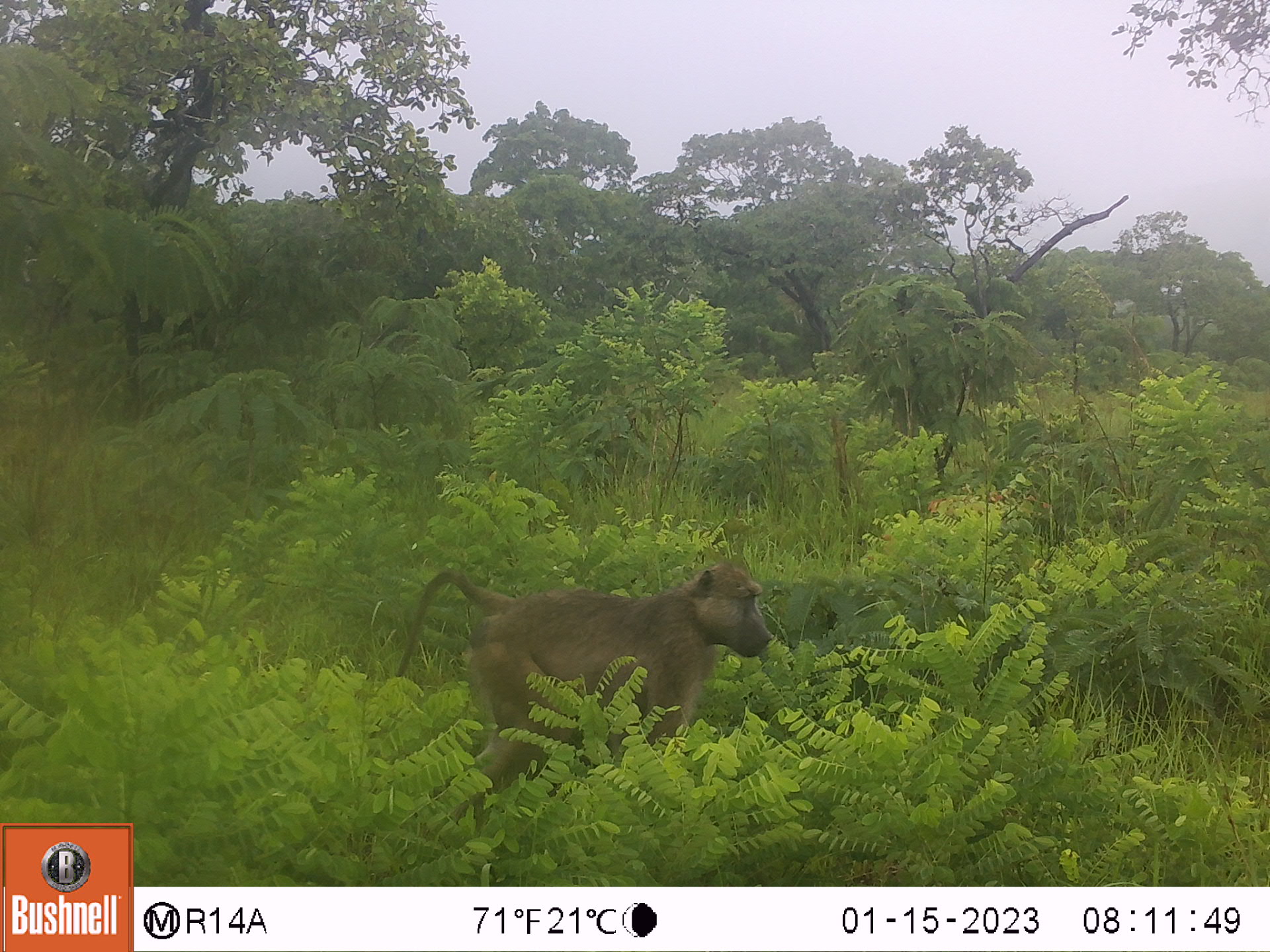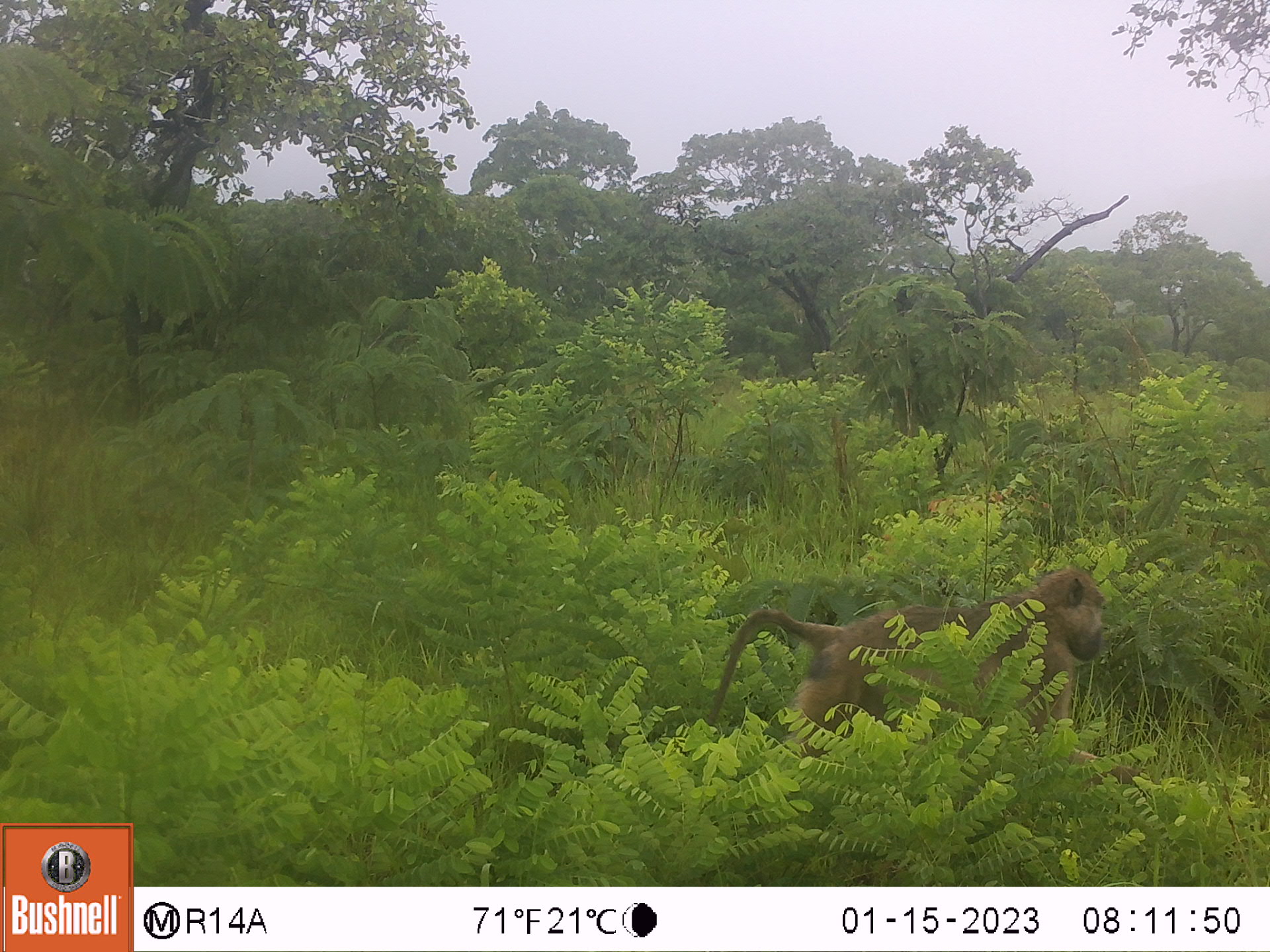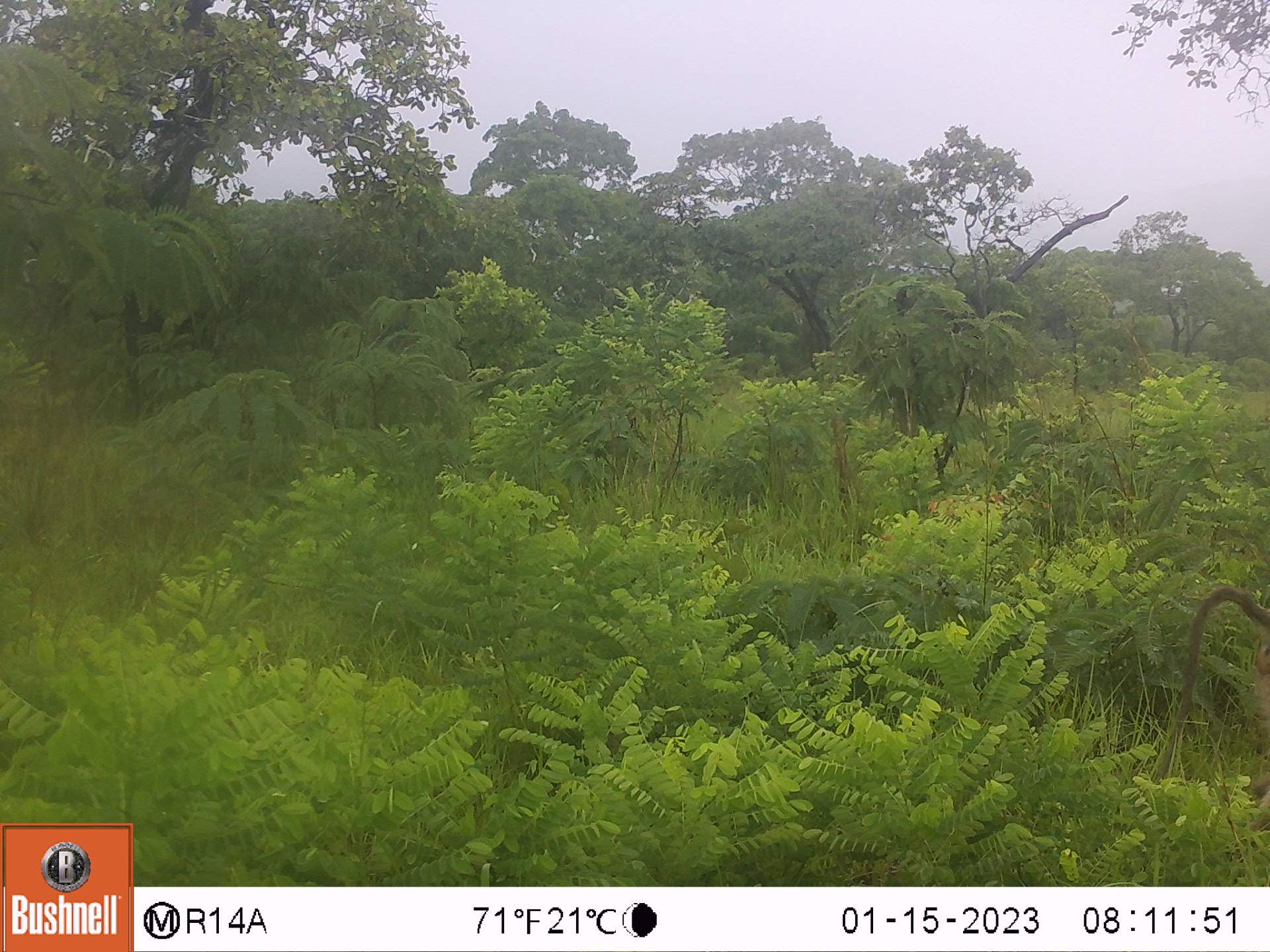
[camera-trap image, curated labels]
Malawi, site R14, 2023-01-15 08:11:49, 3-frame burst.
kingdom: Animalia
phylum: Chordata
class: Mammalia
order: Primates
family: Cercopithecidae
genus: Papio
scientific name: Papio cynocephalus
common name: yellow baboon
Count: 1.